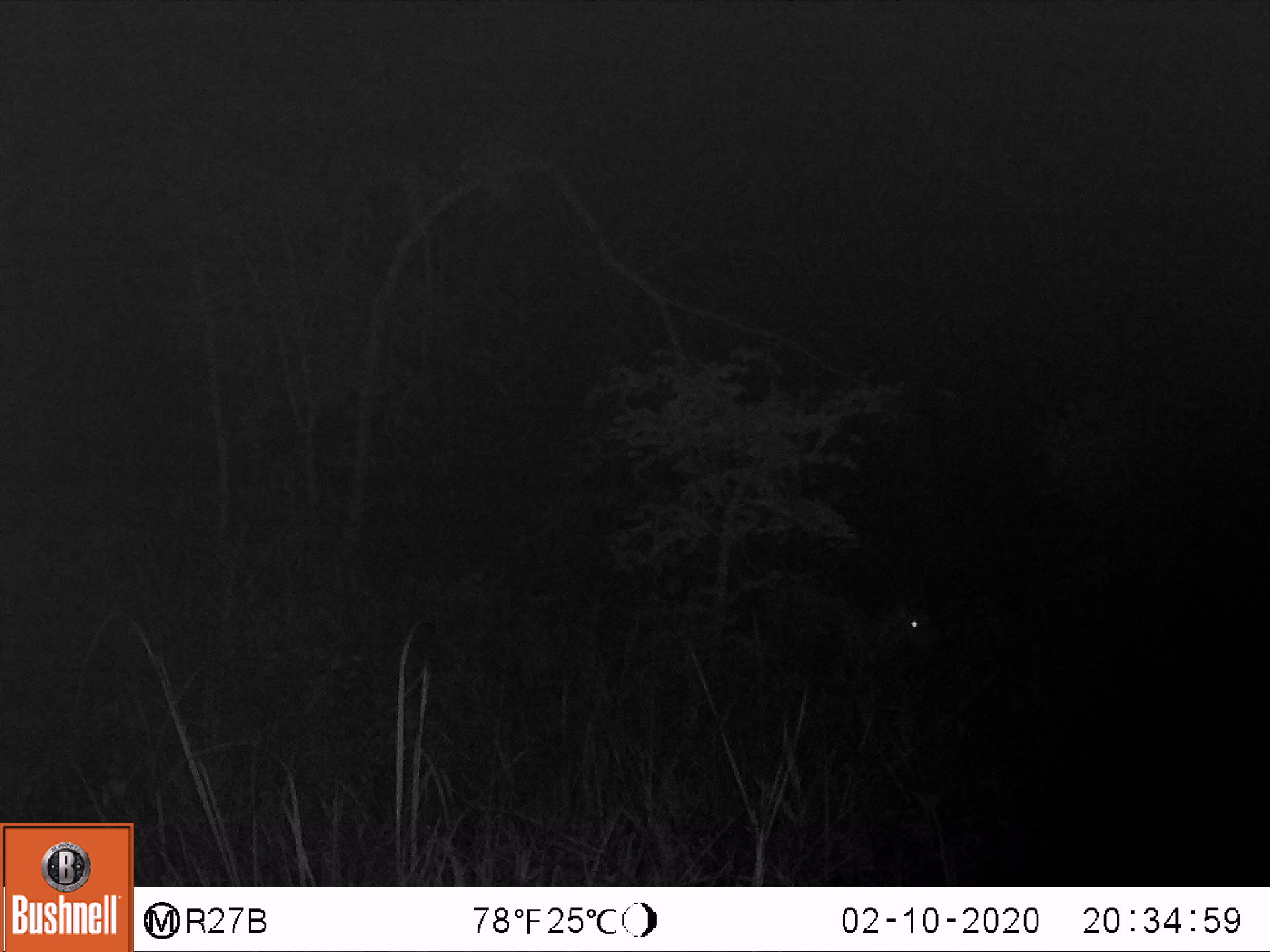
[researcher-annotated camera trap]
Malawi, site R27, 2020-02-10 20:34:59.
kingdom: Animalia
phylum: Chordata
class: Mammalia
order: Artiodactyla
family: Bovidae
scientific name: Antilopinae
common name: small antelope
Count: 1.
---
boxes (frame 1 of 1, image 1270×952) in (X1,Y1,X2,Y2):
small antelope: (730,549,940,719)